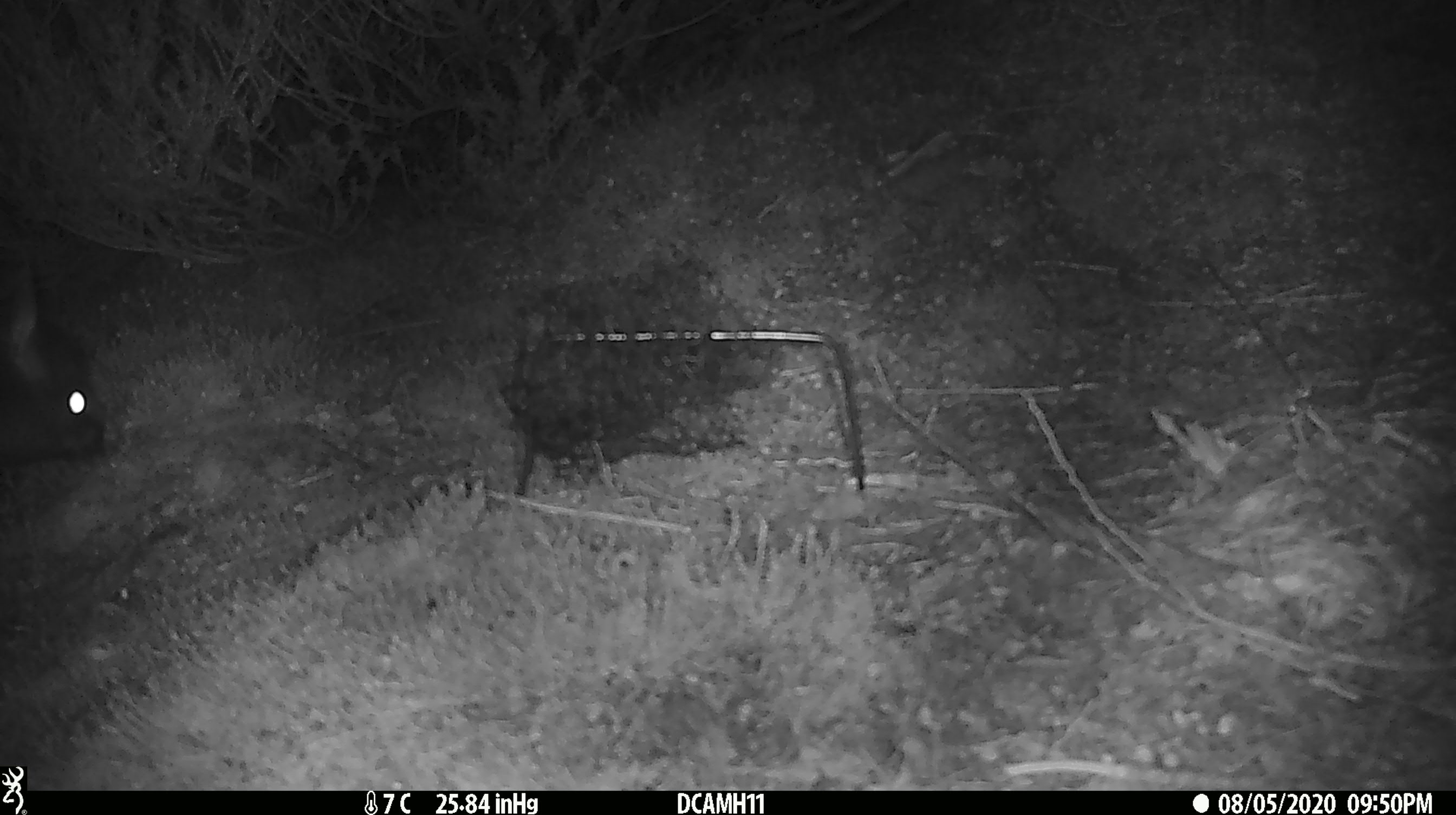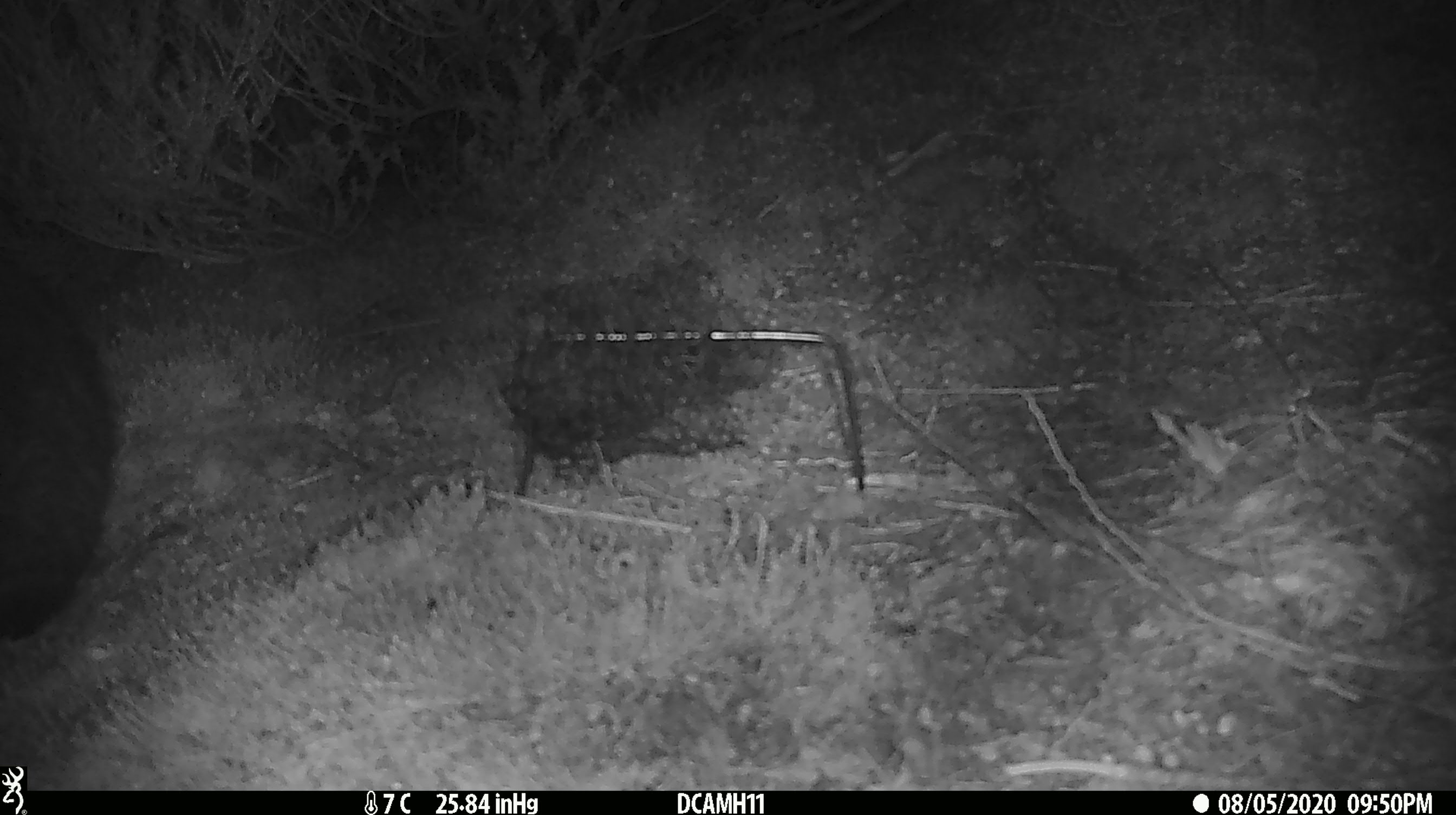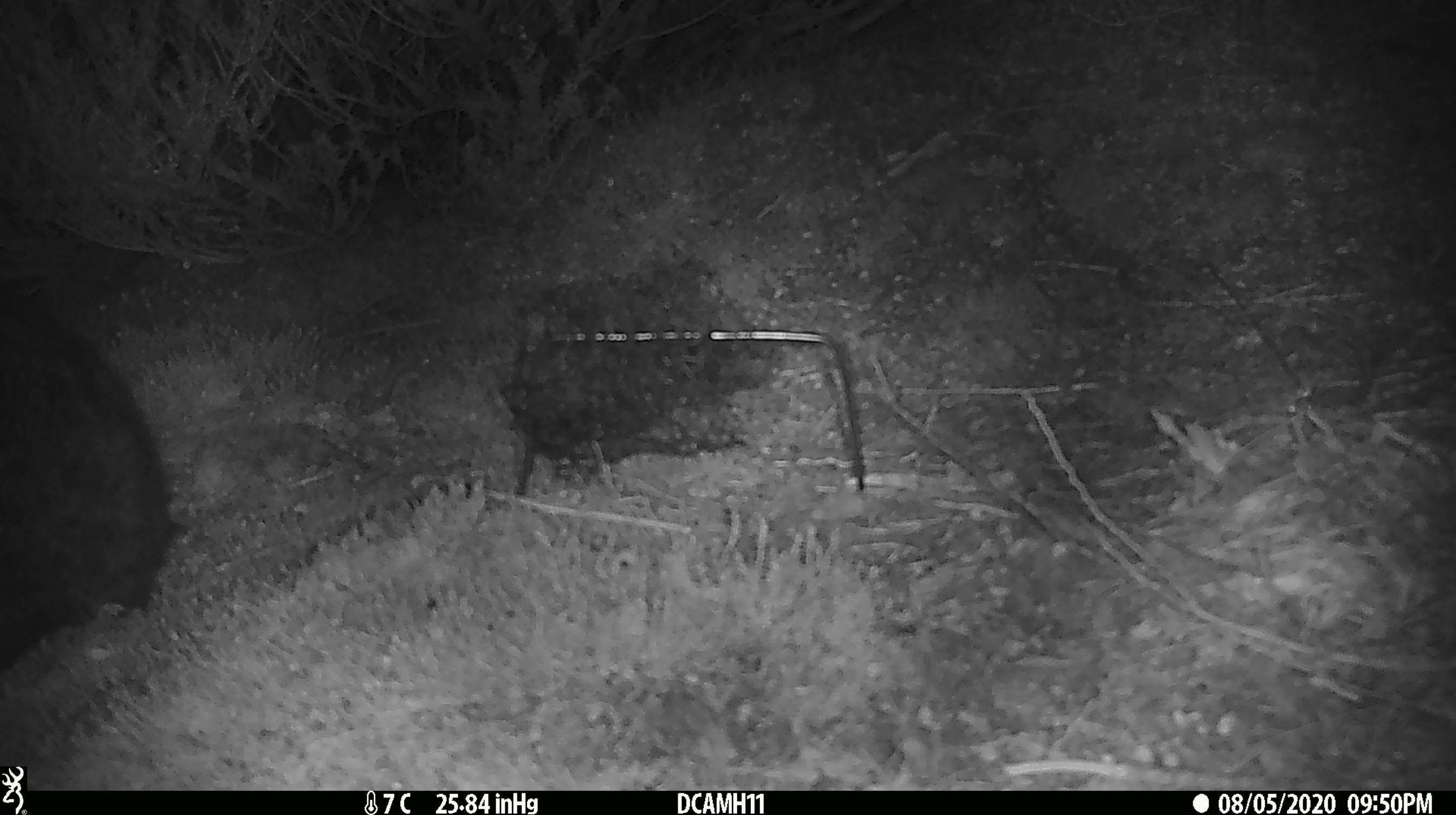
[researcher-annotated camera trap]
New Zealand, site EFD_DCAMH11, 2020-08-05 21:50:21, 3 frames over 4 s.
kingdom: Animalia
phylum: Chordata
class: Mammalia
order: Diprotodontia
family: Phalangeridae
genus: Trichosurus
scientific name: Trichosurus vulpecula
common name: common brushtail possum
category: possum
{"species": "possum (common brushtail possum) (Trichosurus vulpecula)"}